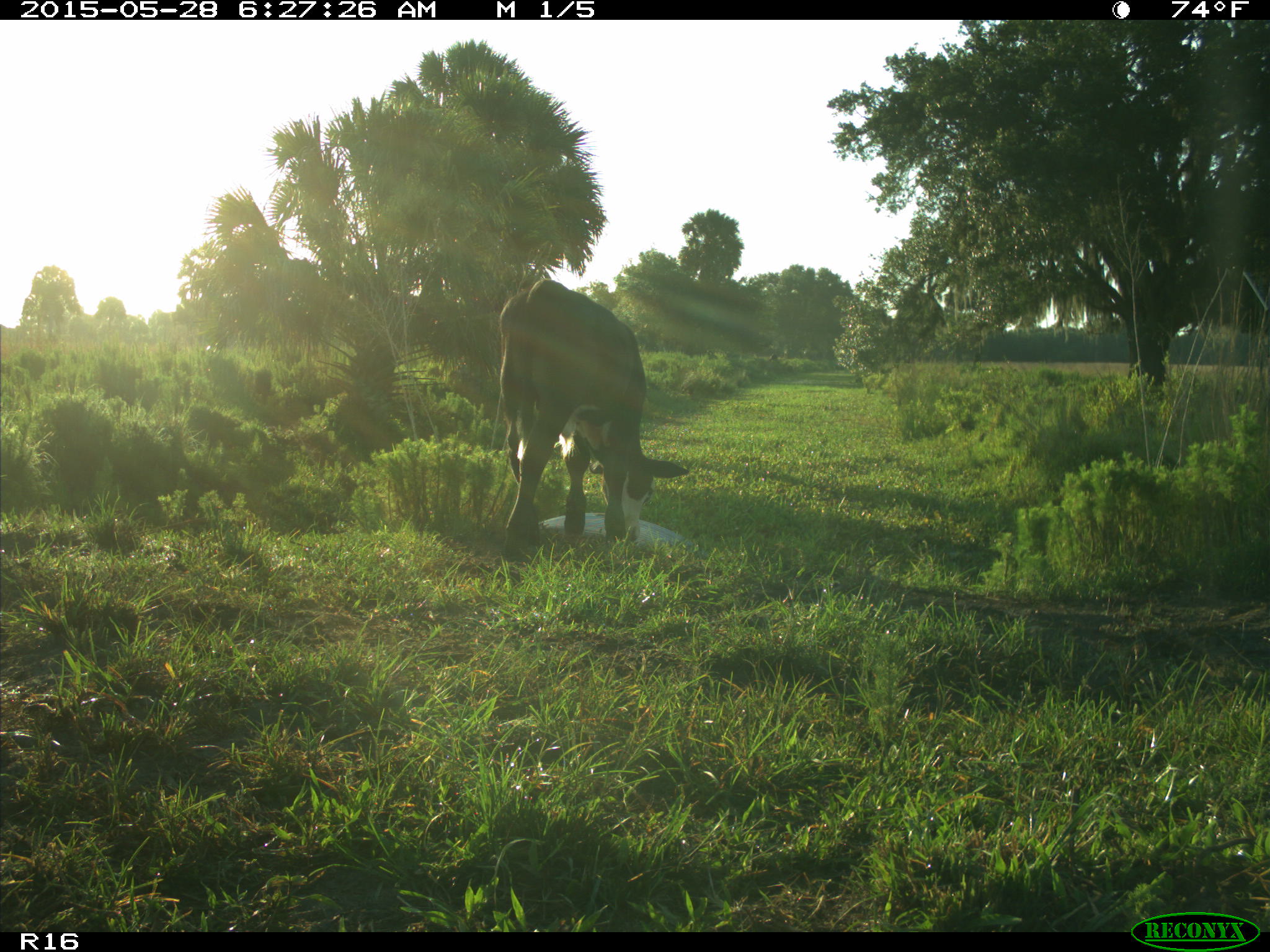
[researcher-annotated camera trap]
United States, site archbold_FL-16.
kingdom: Animalia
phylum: Chordata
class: Mammalia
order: Artiodactyla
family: Bovidae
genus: Bos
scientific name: Bos taurus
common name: domestic cow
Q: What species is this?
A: Bos taurus (domestic cow).